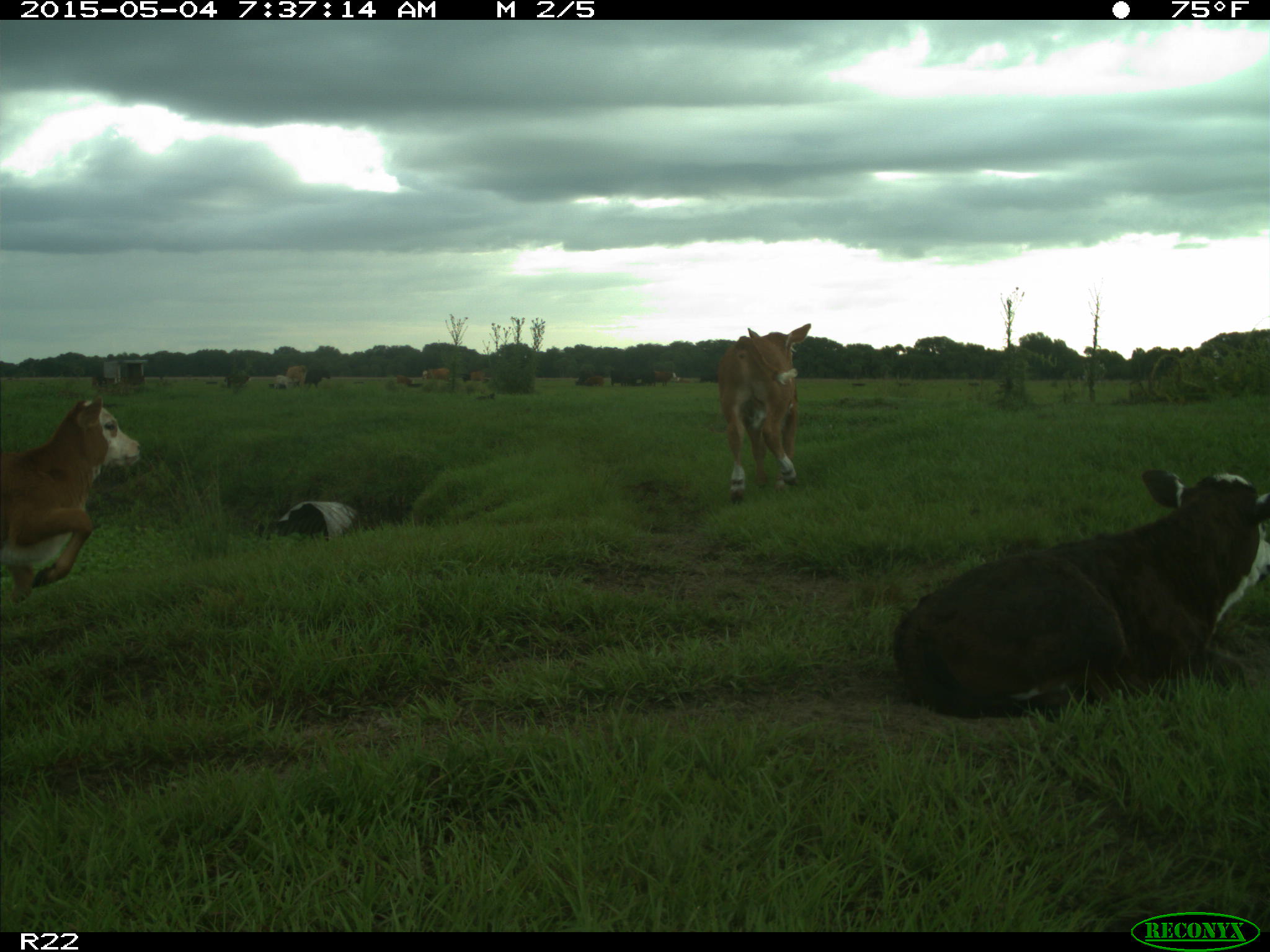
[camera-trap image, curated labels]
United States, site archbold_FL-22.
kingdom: Animalia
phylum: Chordata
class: Mammalia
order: Artiodactyla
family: Bovidae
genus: Bos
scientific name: Bos taurus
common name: domestic cow